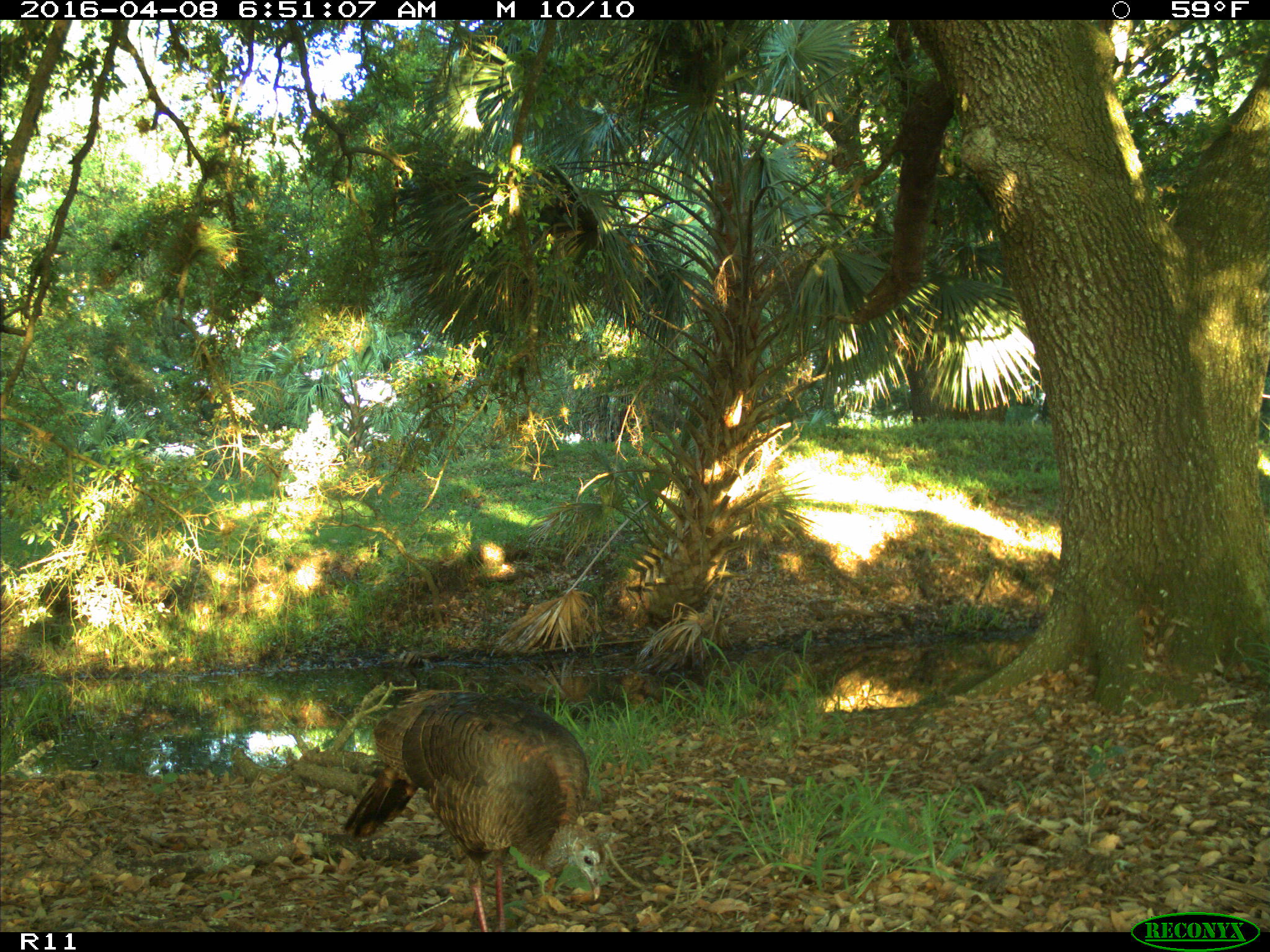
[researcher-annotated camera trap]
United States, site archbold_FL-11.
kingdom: Animalia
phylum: Chordata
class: Aves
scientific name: Aves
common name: birds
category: unidentified bird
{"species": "unidentified bird (birds) (Aves)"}